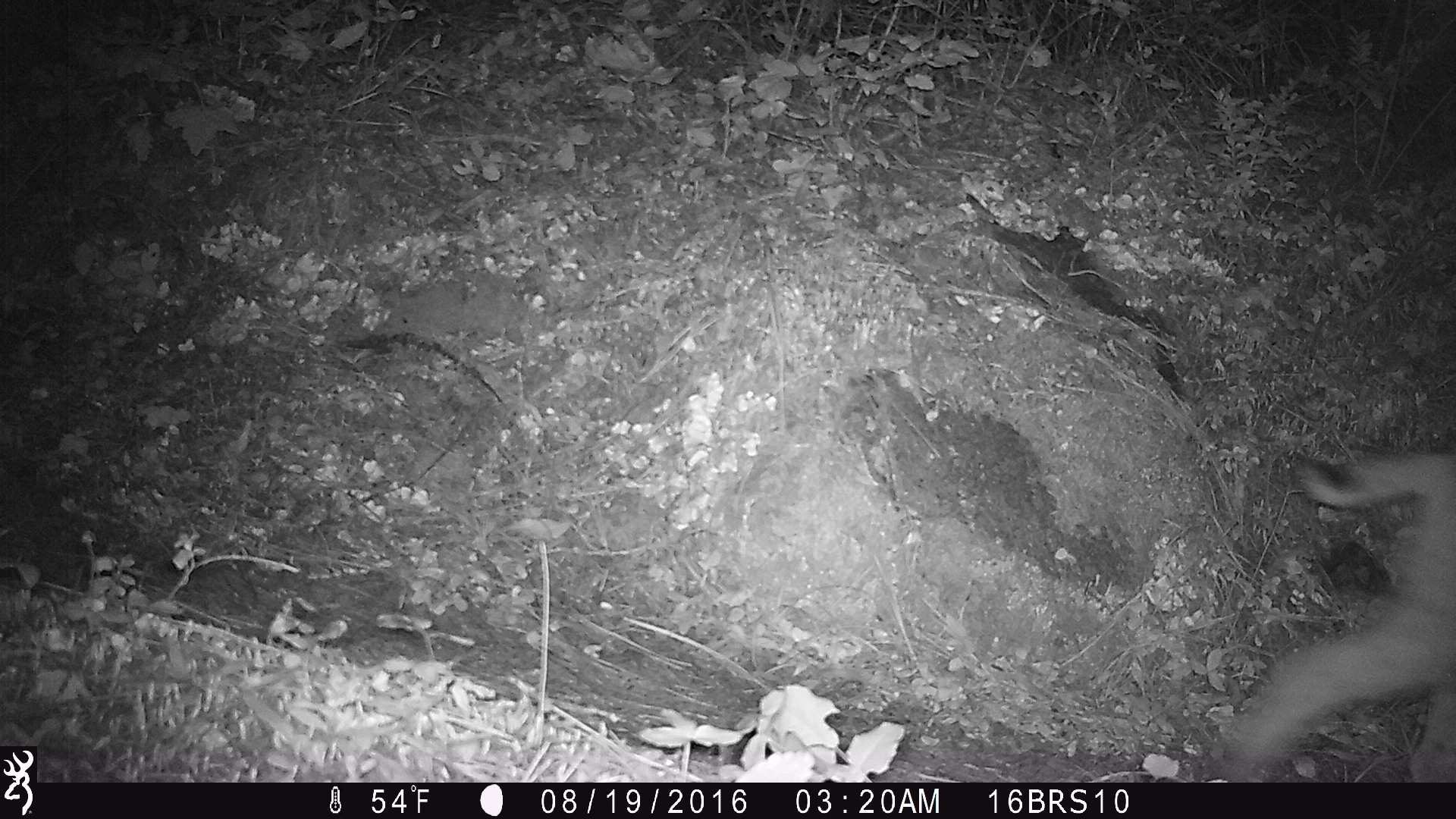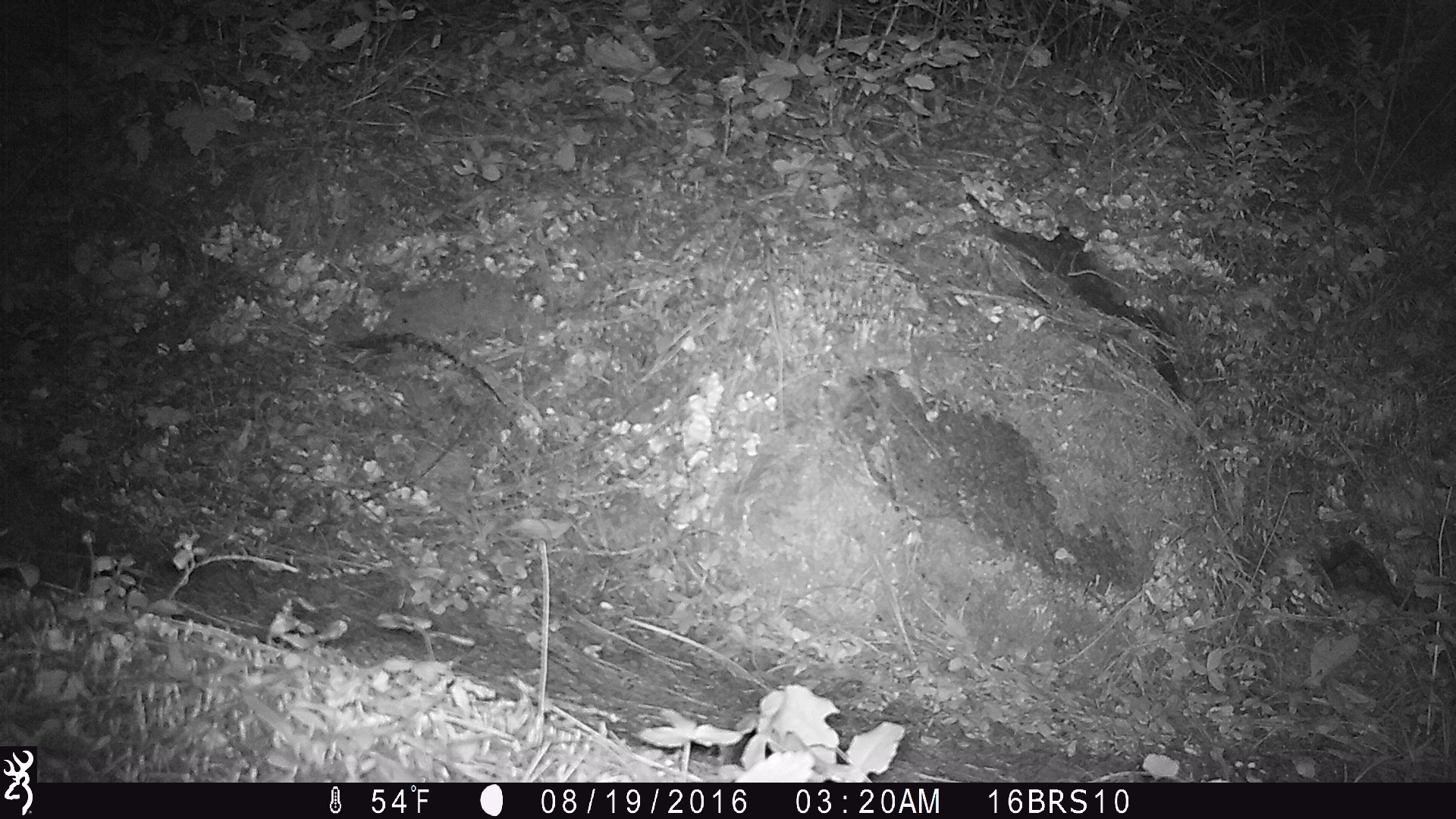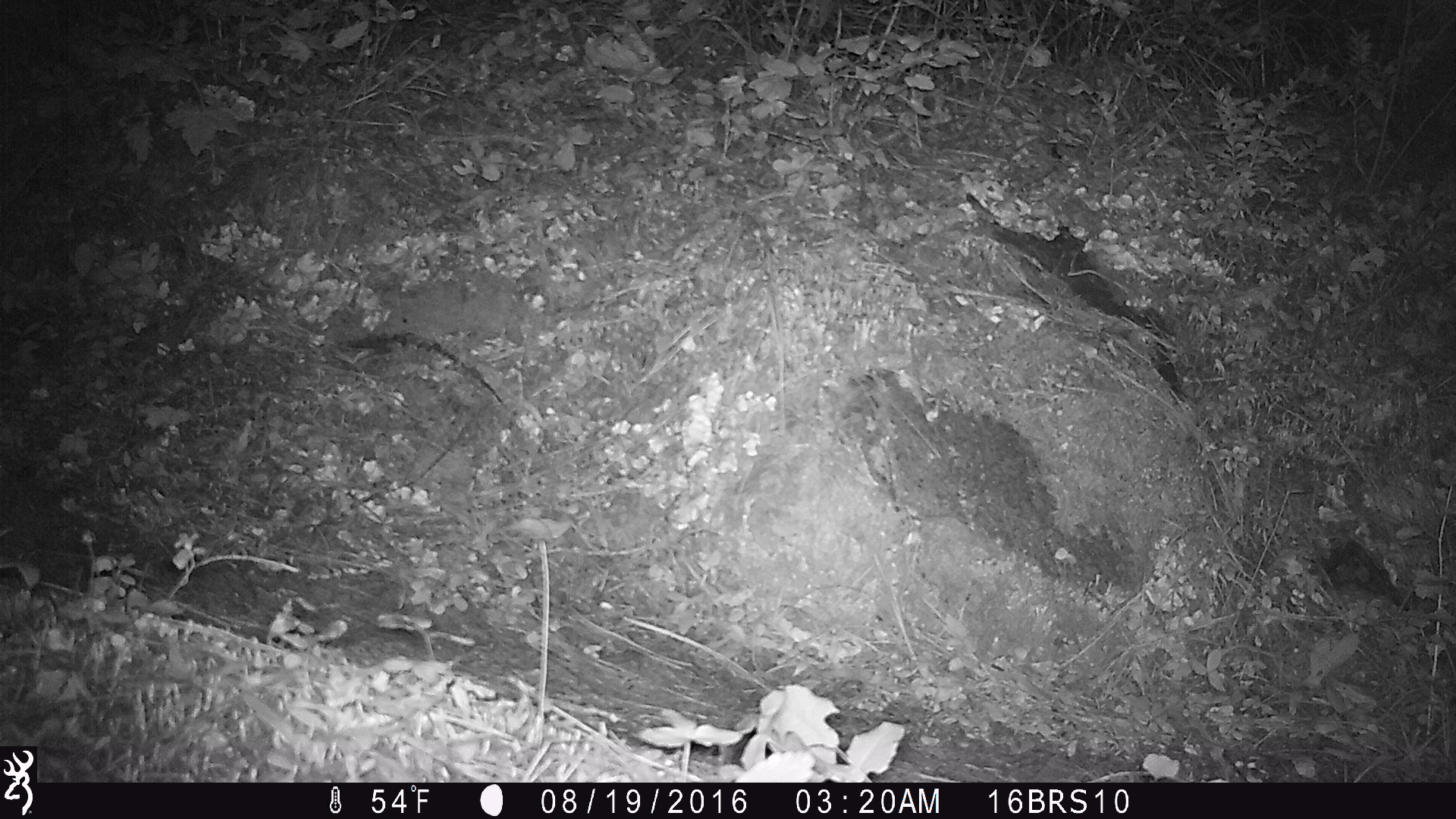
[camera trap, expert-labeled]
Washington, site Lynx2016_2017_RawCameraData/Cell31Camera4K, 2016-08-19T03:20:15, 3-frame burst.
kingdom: Animalia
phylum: Chordata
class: Mammalia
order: Carnivora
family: Felidae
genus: Lynx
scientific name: Lynx rufus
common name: bobcat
Lynx rufus (bobcat). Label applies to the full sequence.